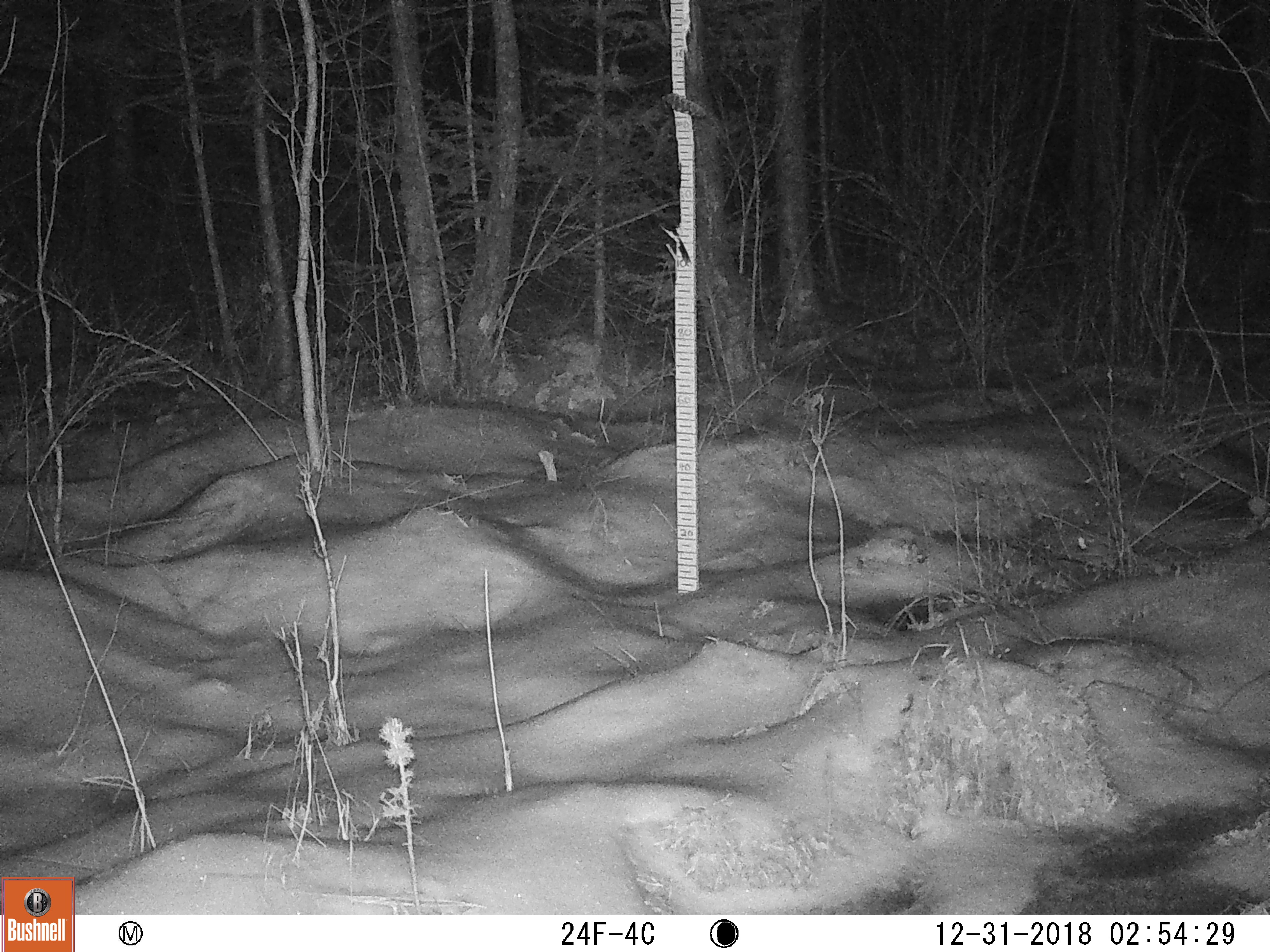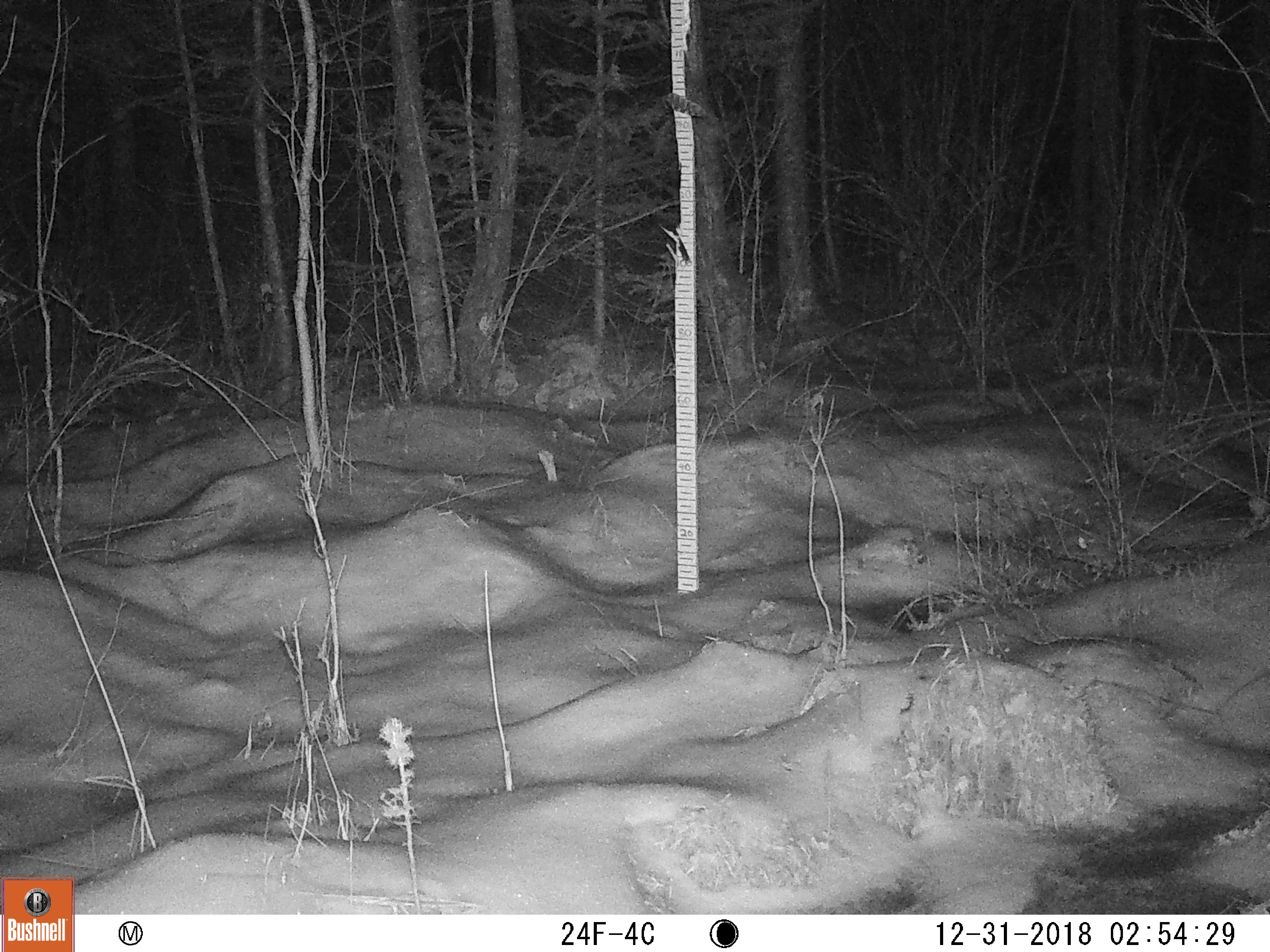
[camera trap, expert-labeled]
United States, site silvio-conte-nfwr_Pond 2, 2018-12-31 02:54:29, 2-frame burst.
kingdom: Animalia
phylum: Chordata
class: Mammalia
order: Lagomorpha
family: Leporidae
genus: Lepus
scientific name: Lepus americanus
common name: snowshoe hare